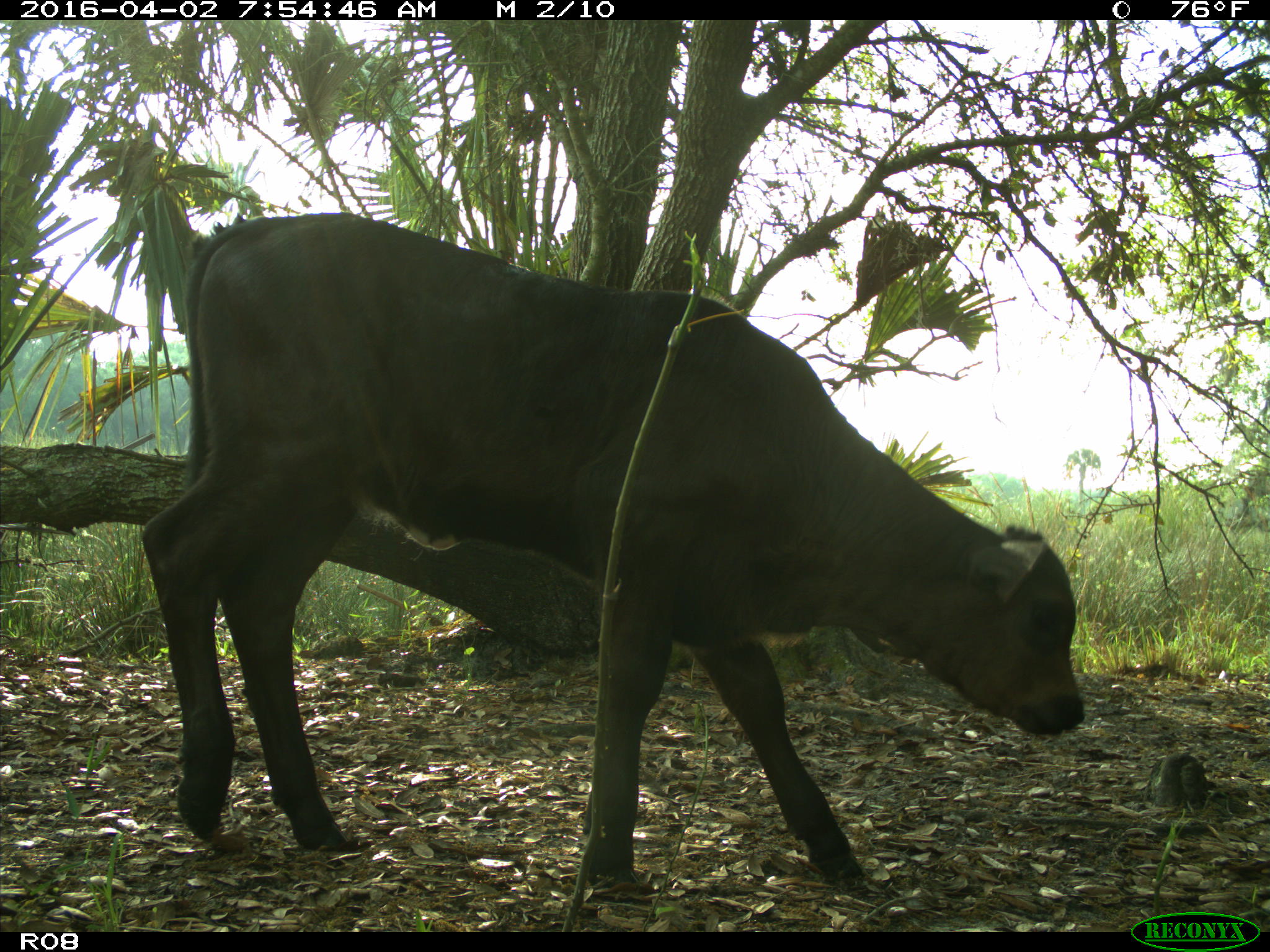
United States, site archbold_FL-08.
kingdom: Animalia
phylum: Chordata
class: Mammalia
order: Artiodactyla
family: Bovidae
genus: Bos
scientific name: Bos taurus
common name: domestic cow